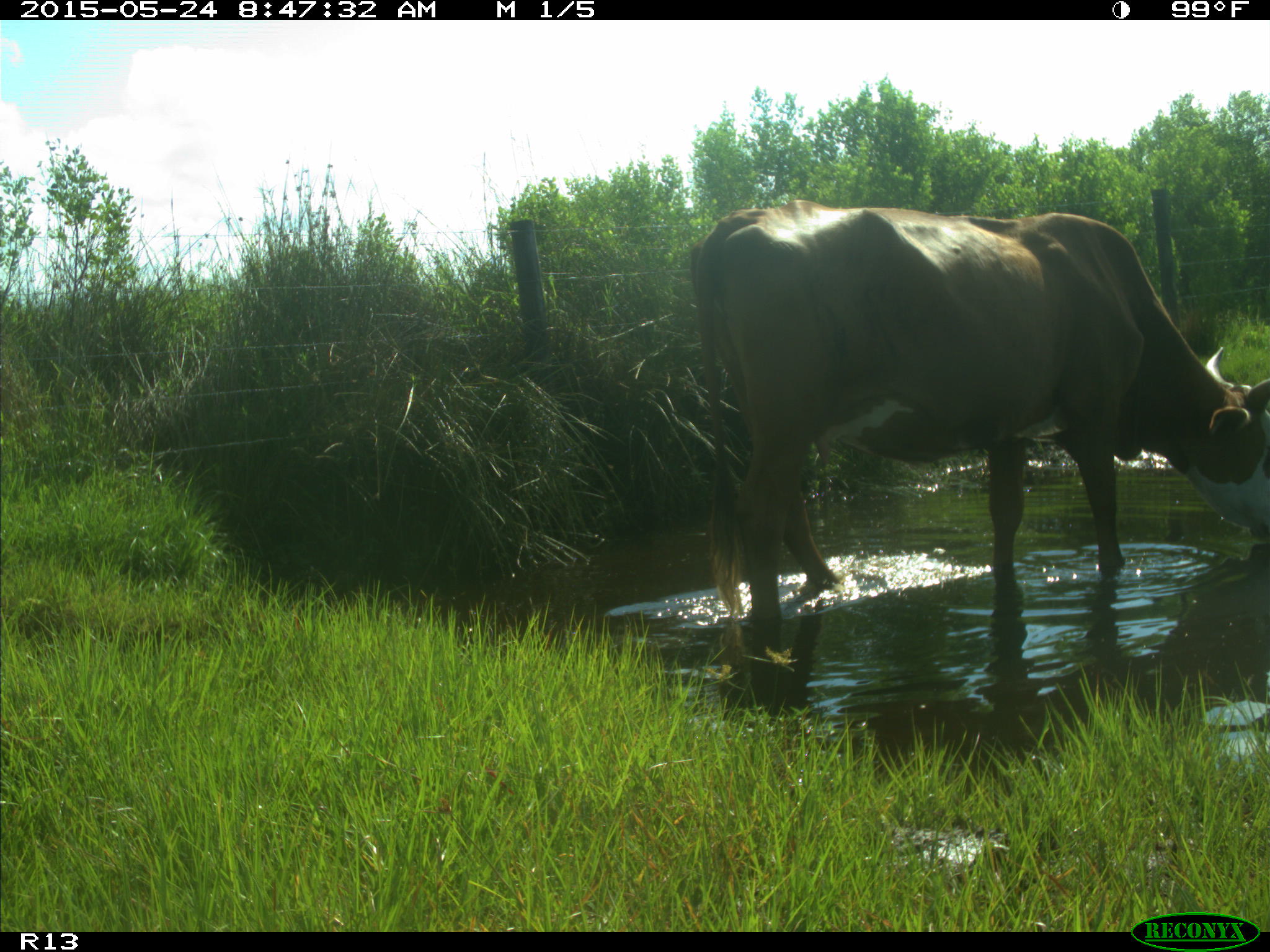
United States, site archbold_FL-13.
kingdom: Animalia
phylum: Chordata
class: Mammalia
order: Artiodactyla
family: Bovidae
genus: Bos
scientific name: Bos taurus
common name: domestic cow